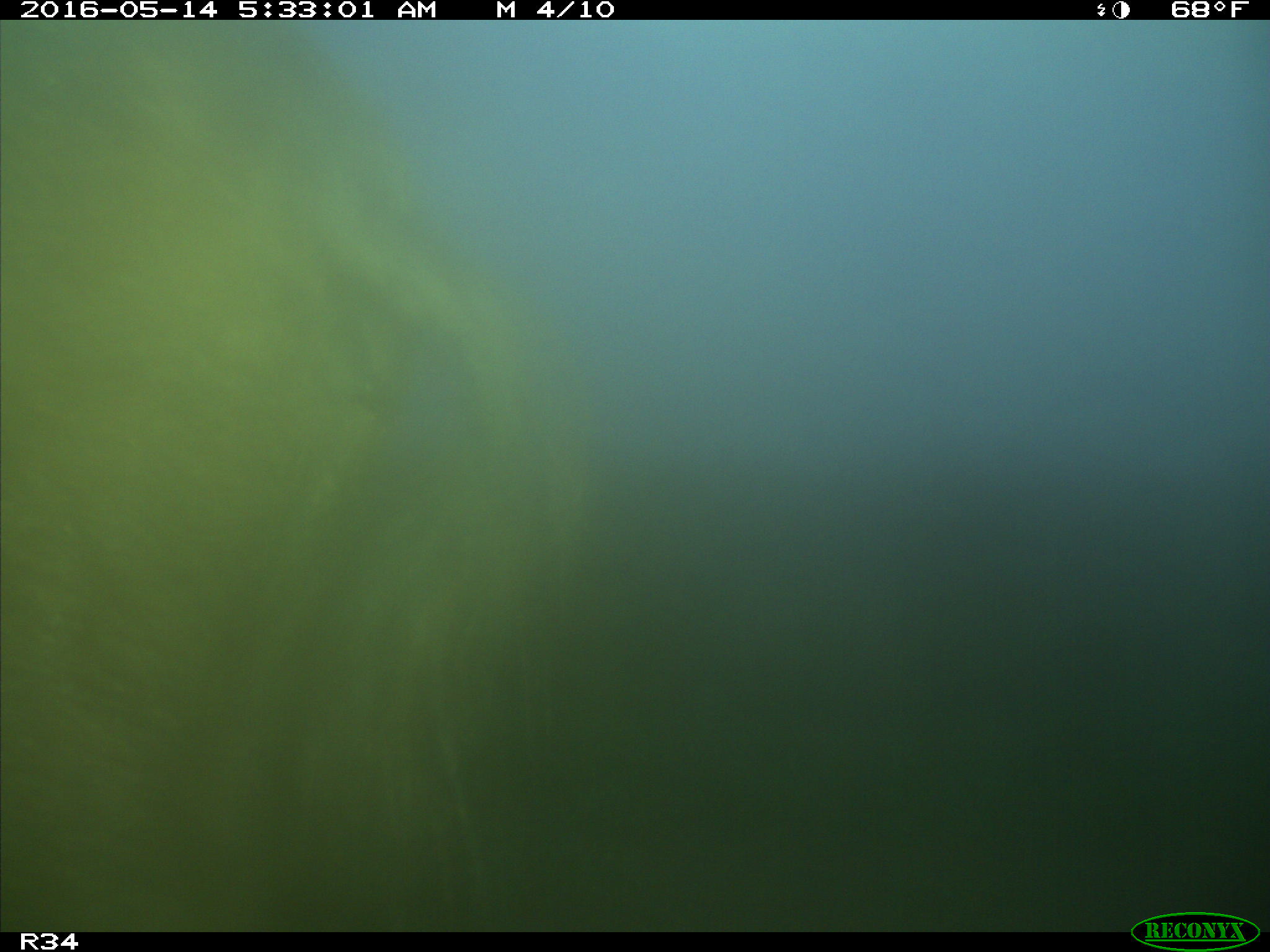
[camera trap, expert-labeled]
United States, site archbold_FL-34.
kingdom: Animalia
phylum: Chordata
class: Mammalia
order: Artiodactyla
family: Suidae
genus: Sus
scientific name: Sus scrofa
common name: wild boar